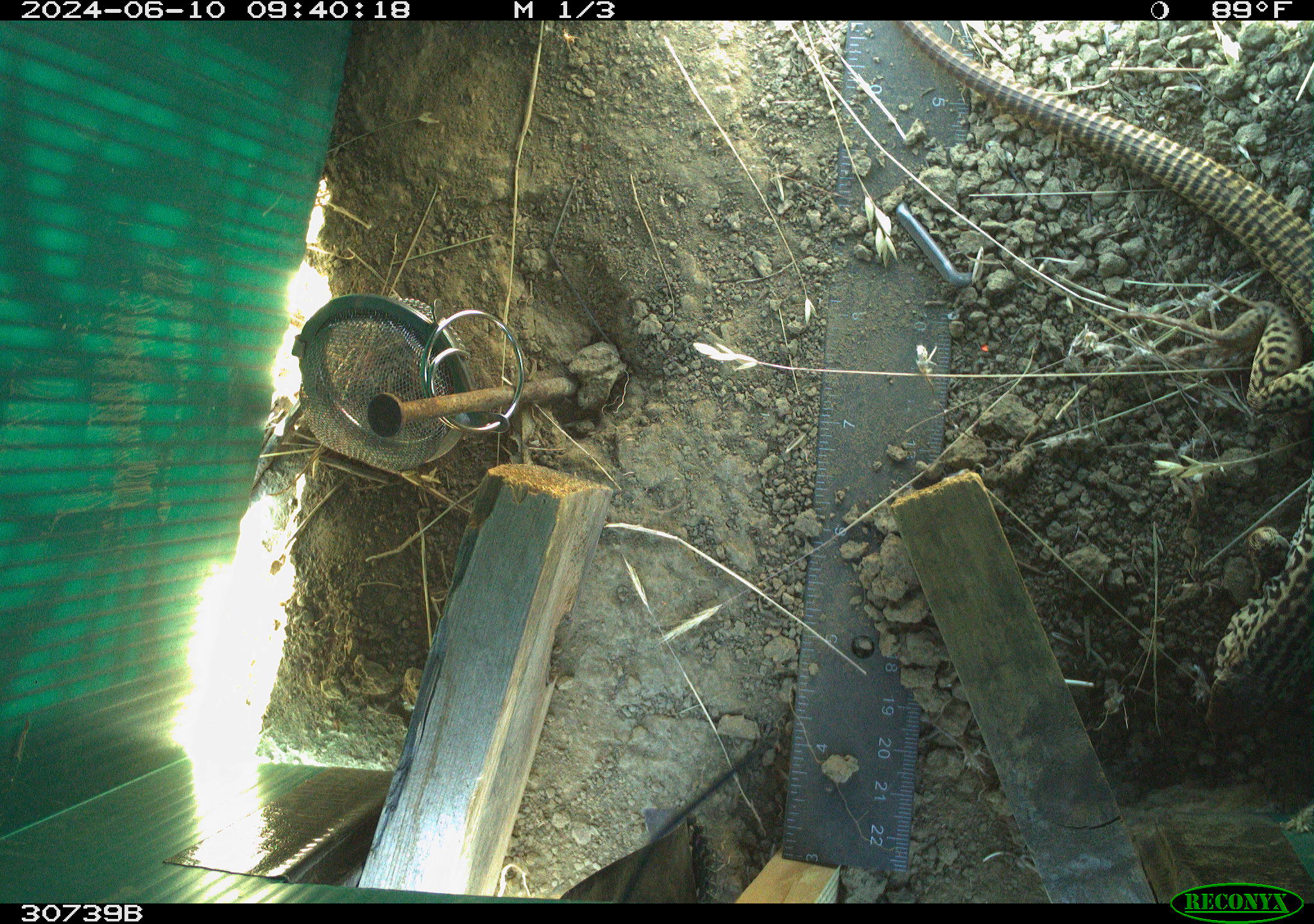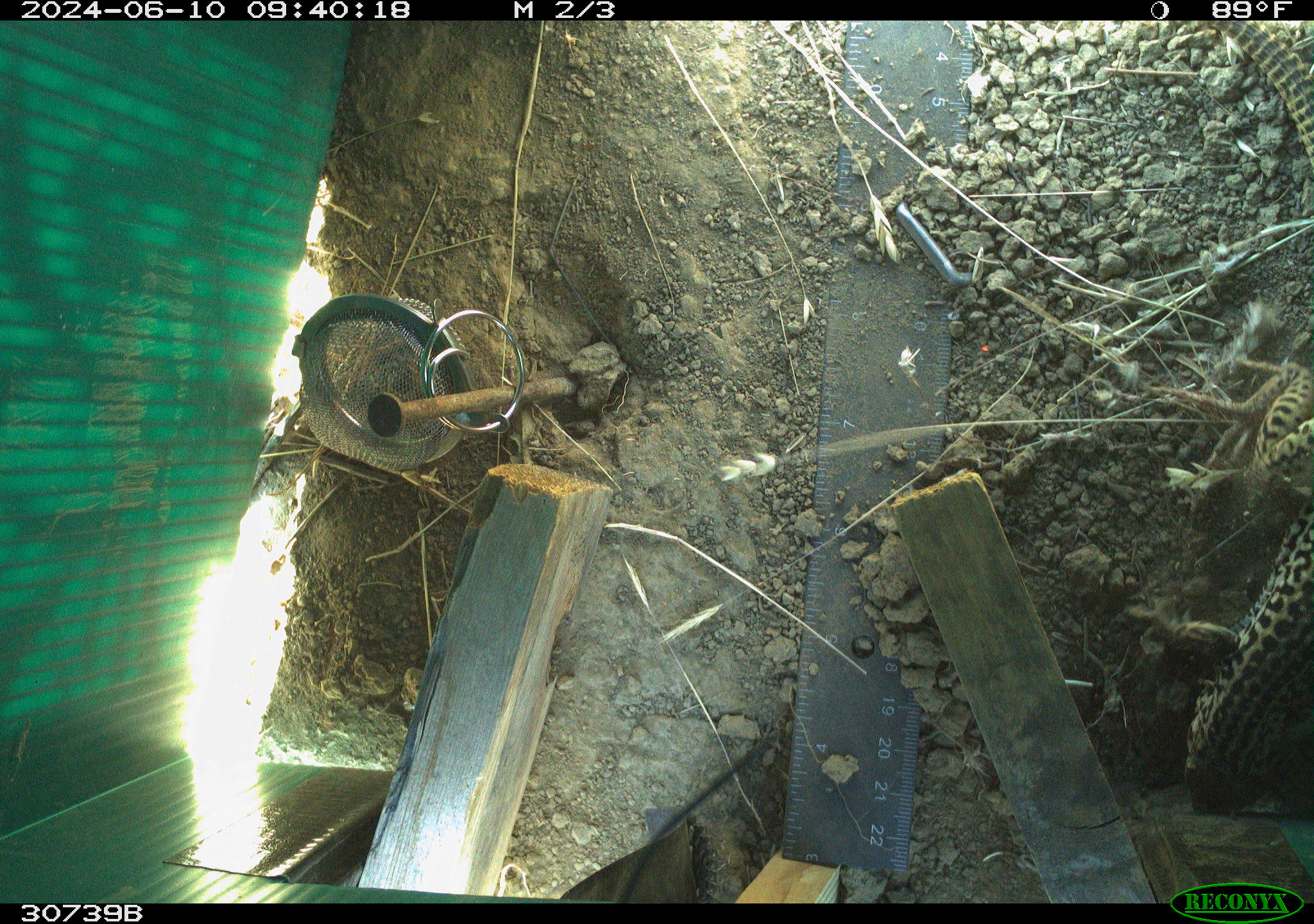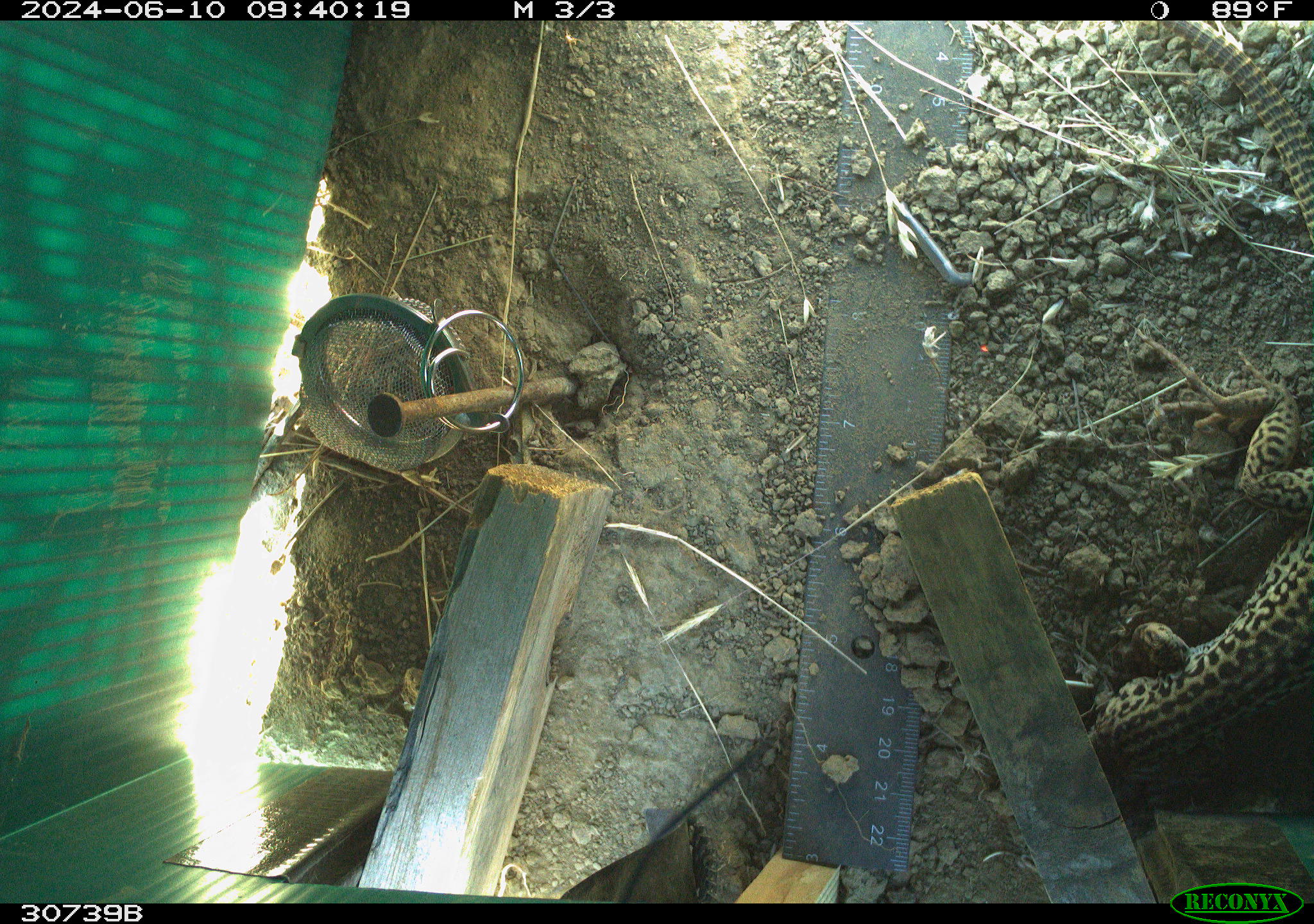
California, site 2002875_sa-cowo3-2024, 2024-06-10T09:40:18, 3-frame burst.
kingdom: Animalia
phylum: Chordata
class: Reptilia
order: Squamata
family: Phrynosomatidae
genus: Sceloporus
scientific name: Sceloporus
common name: spiny lizards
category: sceloporus species